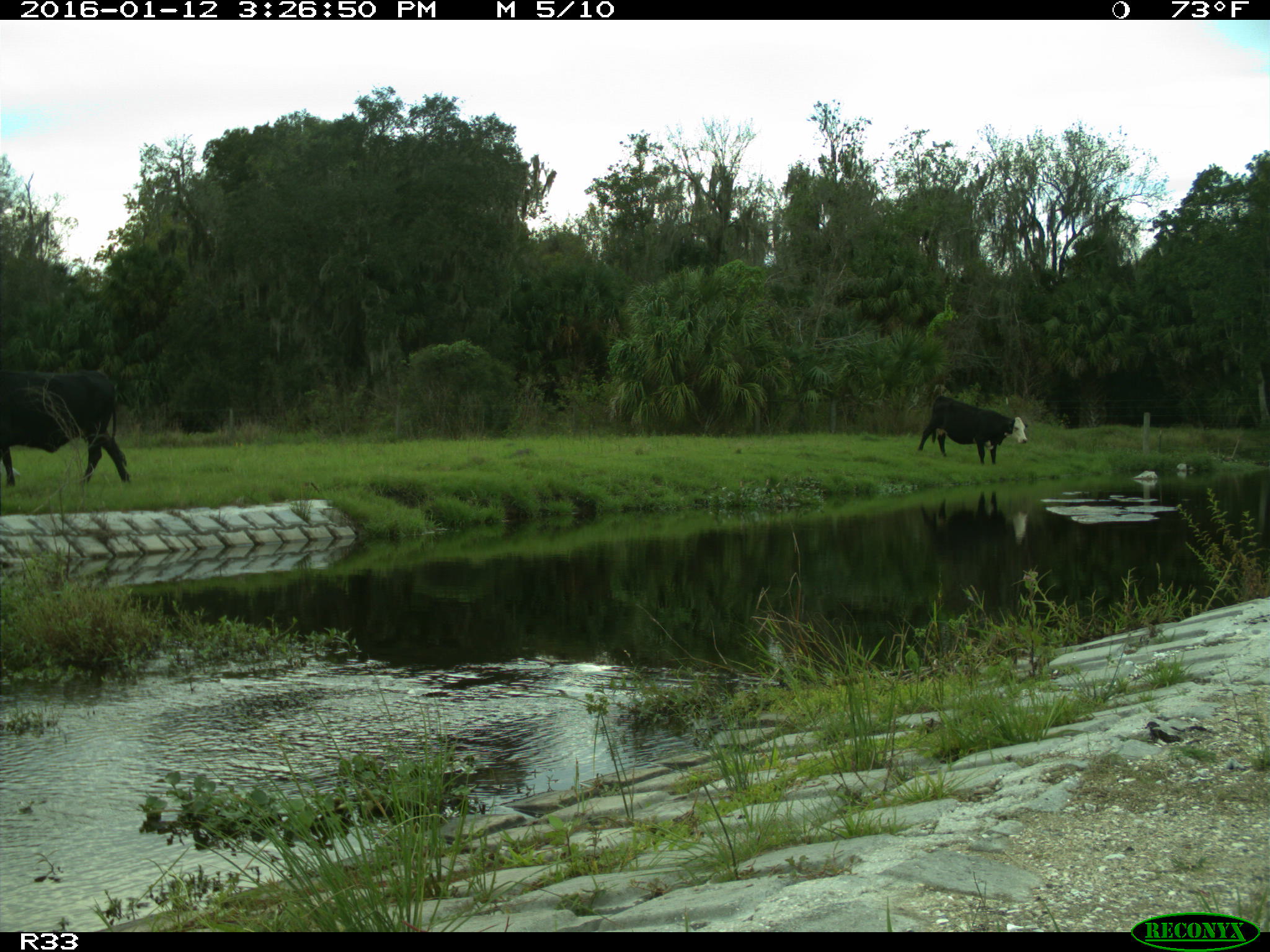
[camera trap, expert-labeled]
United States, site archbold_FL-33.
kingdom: Animalia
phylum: Chordata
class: Mammalia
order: Artiodactyla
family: Bovidae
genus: Bos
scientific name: Bos taurus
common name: domestic cow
Bos taurus (domestic cow).